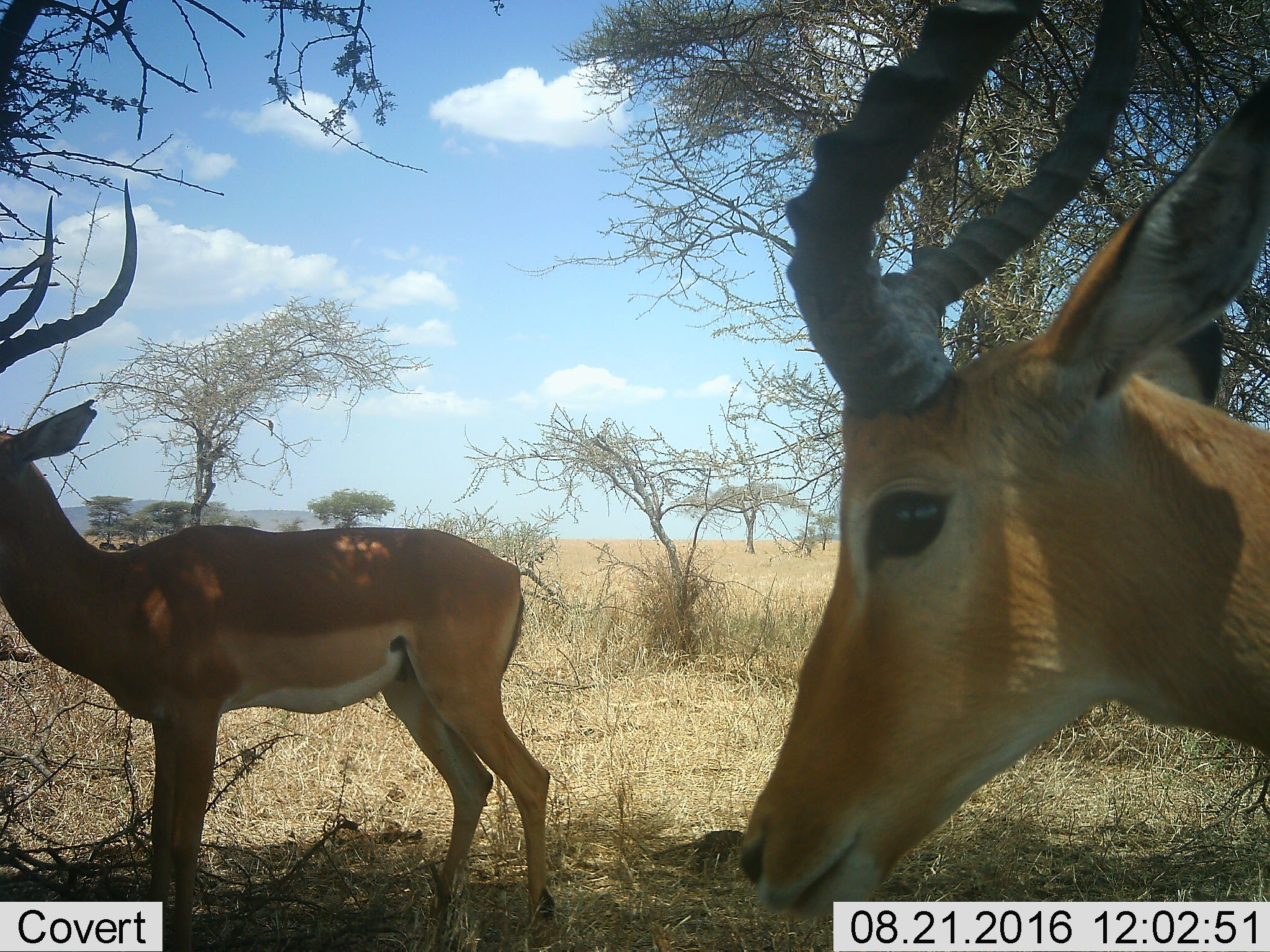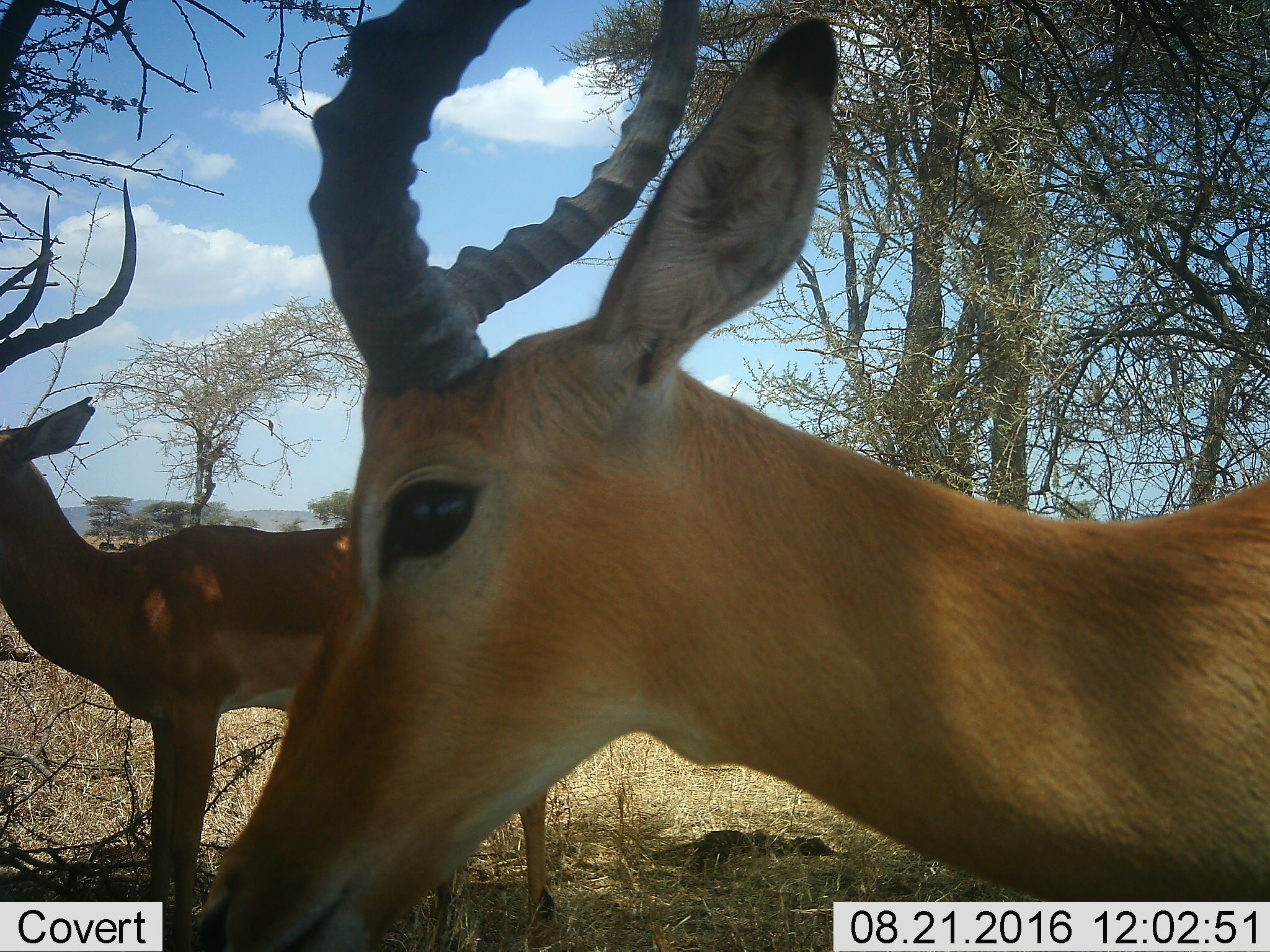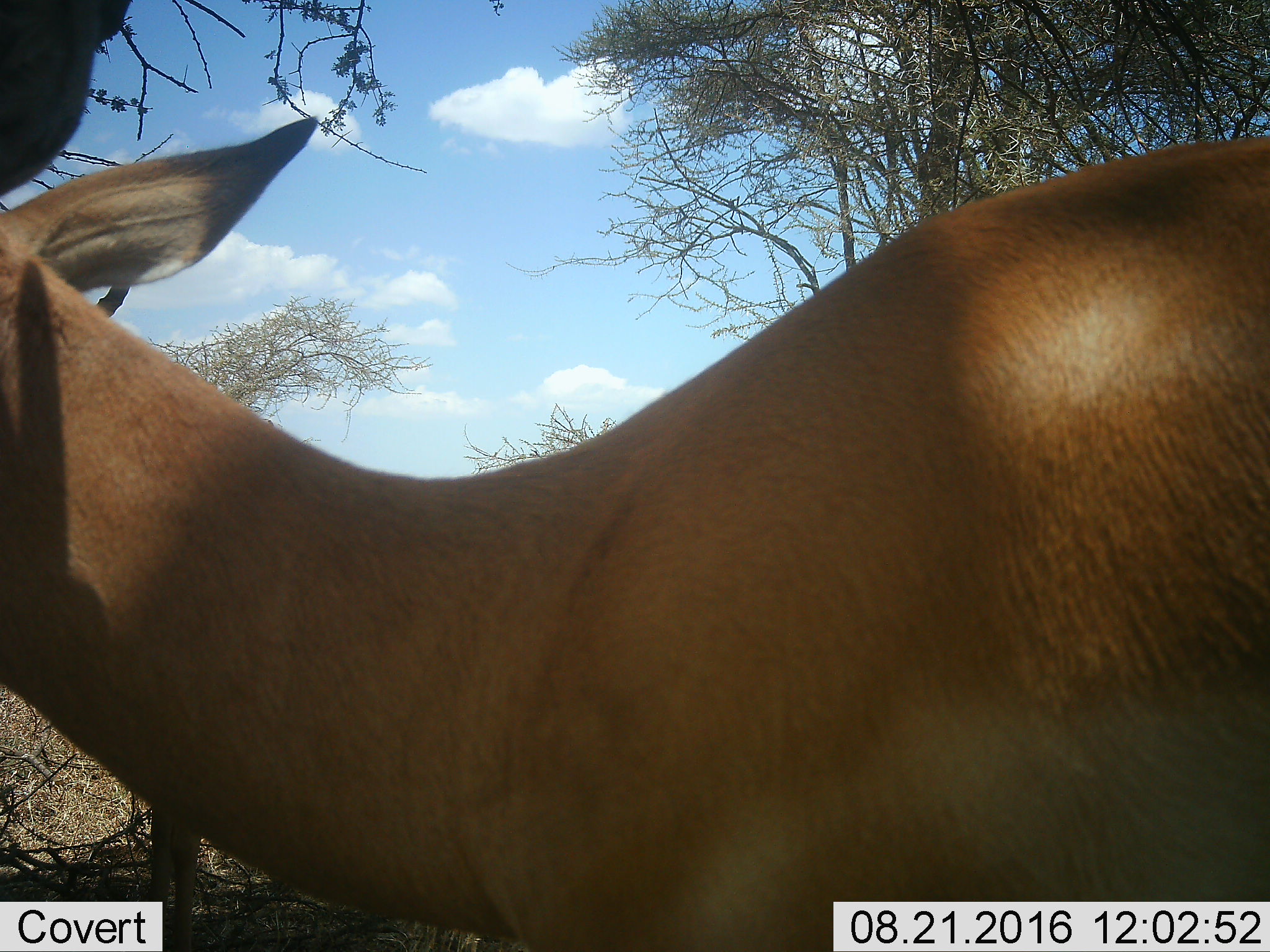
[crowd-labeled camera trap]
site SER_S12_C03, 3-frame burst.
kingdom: Animalia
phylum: Chordata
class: Mammalia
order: Artiodactyla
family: Bovidae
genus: Aepyceros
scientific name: Aepyceros melampus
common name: impala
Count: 2.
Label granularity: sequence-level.